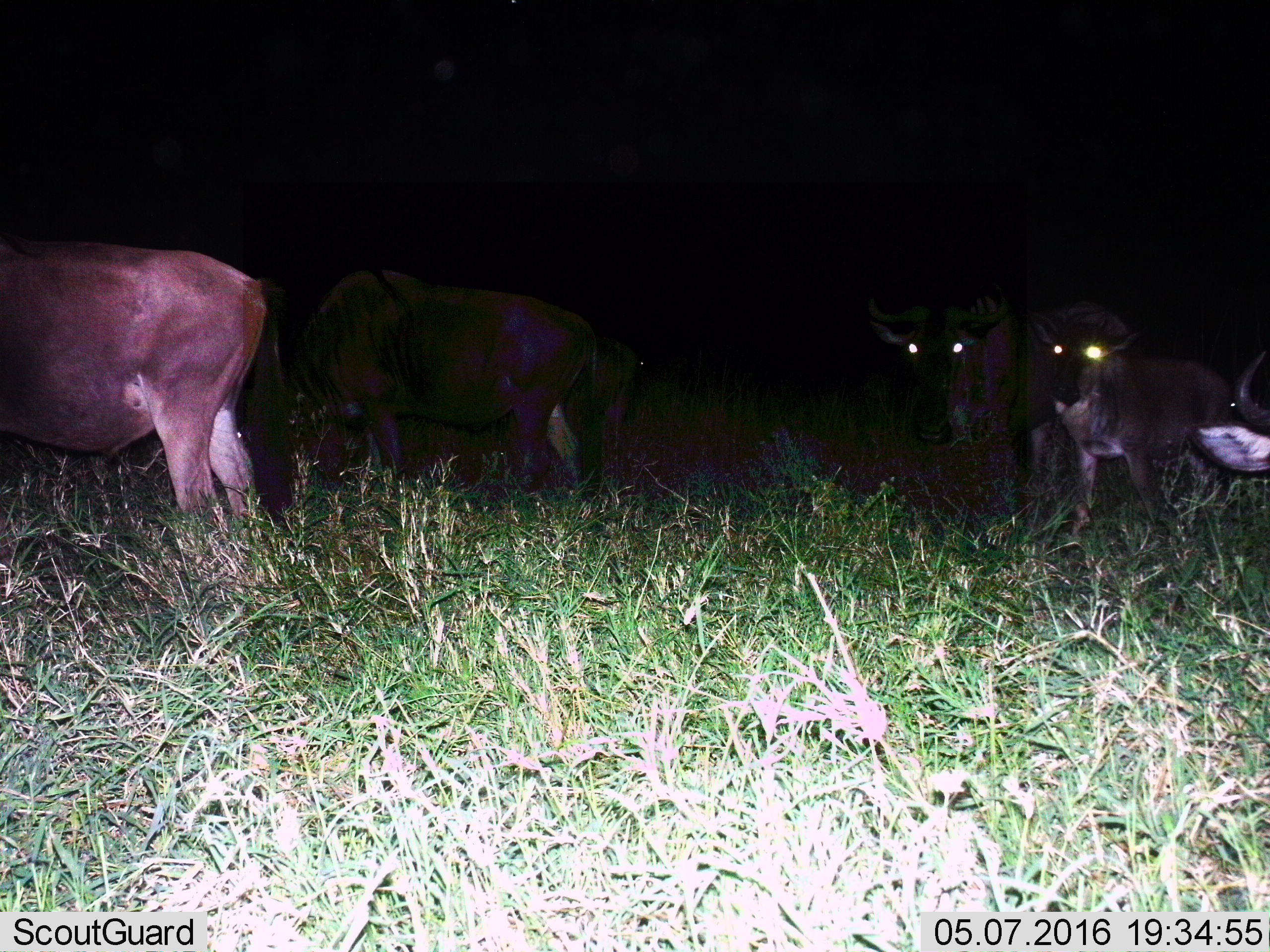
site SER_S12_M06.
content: unidentified animal